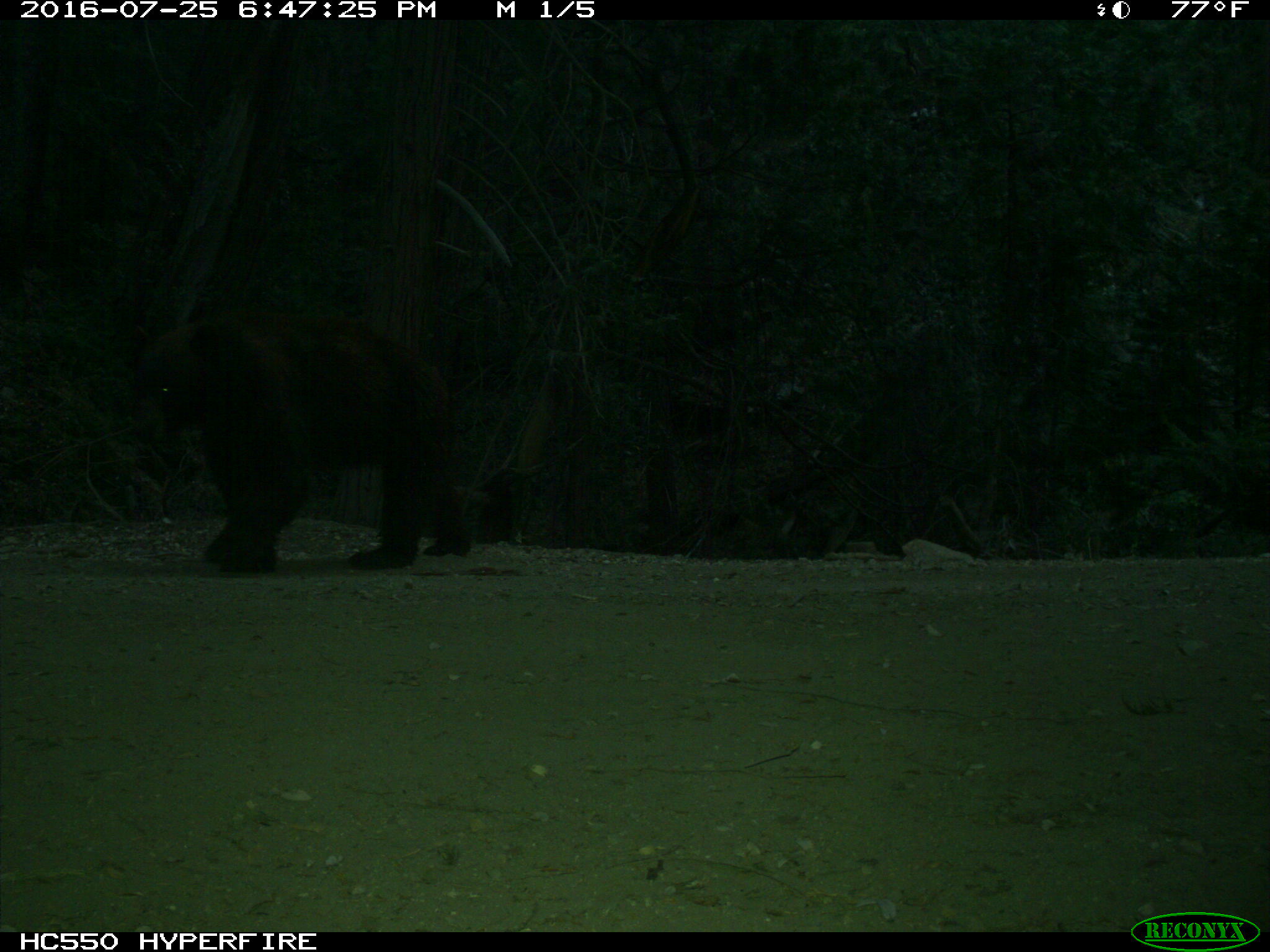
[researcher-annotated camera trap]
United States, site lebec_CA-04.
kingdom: Animalia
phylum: Chordata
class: Mammalia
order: Carnivora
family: Ursidae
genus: Ursus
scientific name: Ursus americanus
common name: american black bear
Ursus americanus (american black bear).